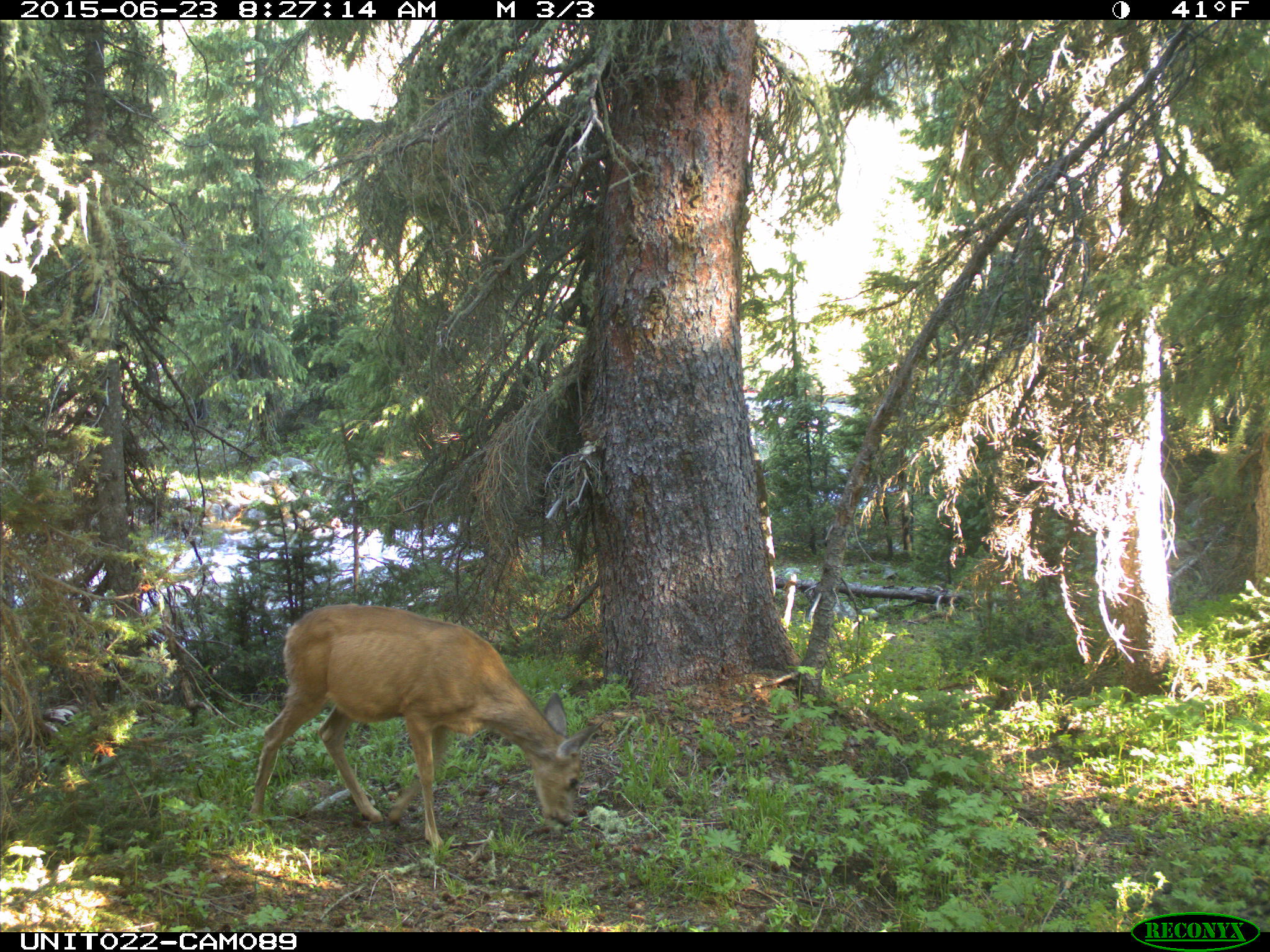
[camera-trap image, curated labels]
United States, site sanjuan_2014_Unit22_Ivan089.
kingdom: Animalia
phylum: Chordata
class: Mammalia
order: Artiodactyla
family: Cervidae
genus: Odocoileus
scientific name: Odocoileus hemionus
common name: mule deer